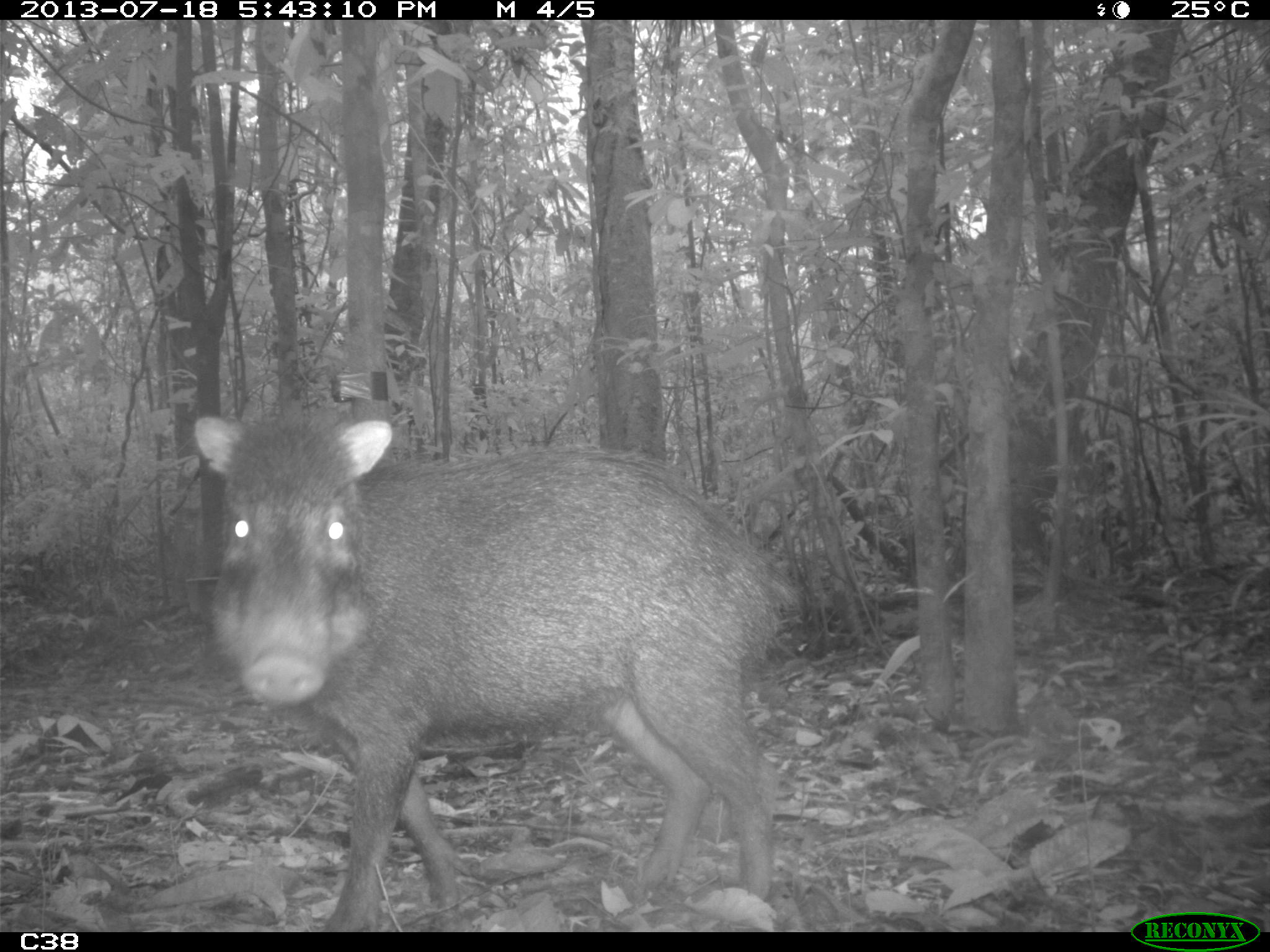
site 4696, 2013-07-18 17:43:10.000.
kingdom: Animalia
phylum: Chordata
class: Mammalia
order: Artiodactyla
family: Tayassuidae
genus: Tayassu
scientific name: Tayassu pecari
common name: white-lipped peccary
Tayassu pecari (white-lipped peccary), count 3, age adult, sex male.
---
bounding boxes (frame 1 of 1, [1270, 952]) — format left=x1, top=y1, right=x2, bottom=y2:
tayassu pecari: left=191, top=397, right=791, bottom=930